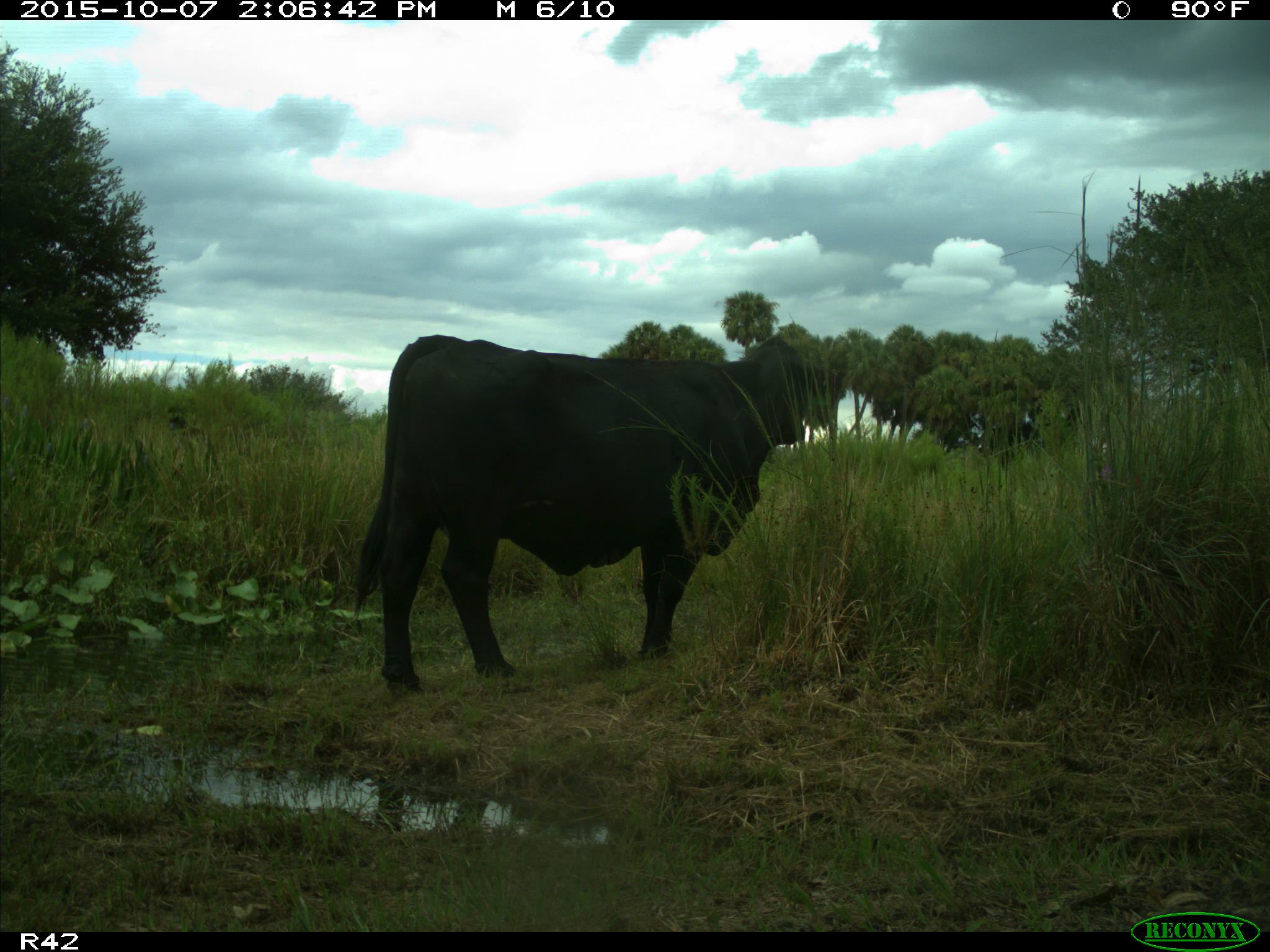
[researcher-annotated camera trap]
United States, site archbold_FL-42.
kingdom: Animalia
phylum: Chordata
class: Mammalia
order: Artiodactyla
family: Bovidae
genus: Bos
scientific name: Bos taurus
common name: domestic cow